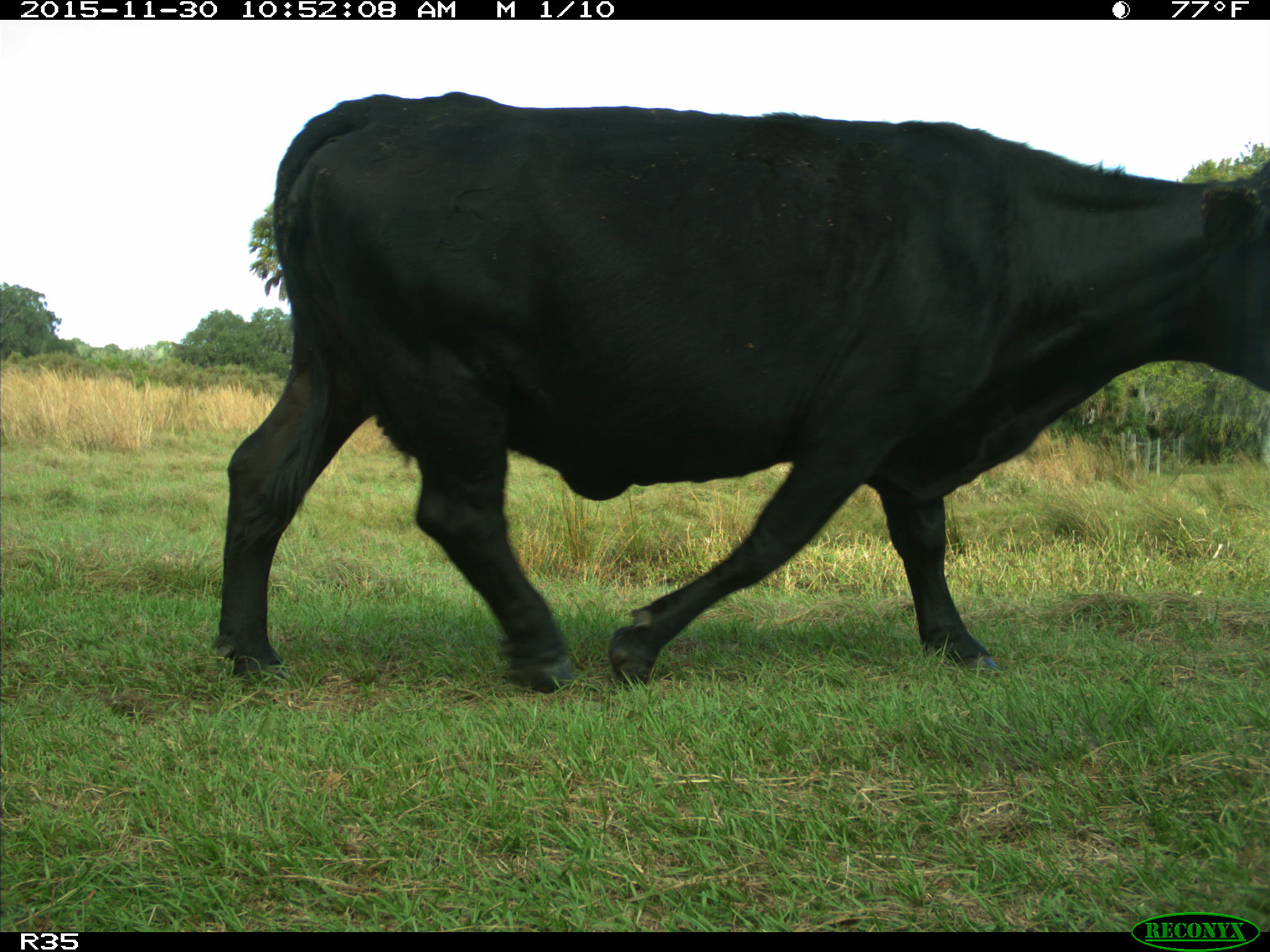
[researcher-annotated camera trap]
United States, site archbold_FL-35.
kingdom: Animalia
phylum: Chordata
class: Mammalia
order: Artiodactyla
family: Bovidae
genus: Bos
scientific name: Bos taurus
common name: domestic cow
Bos taurus (domestic cow).